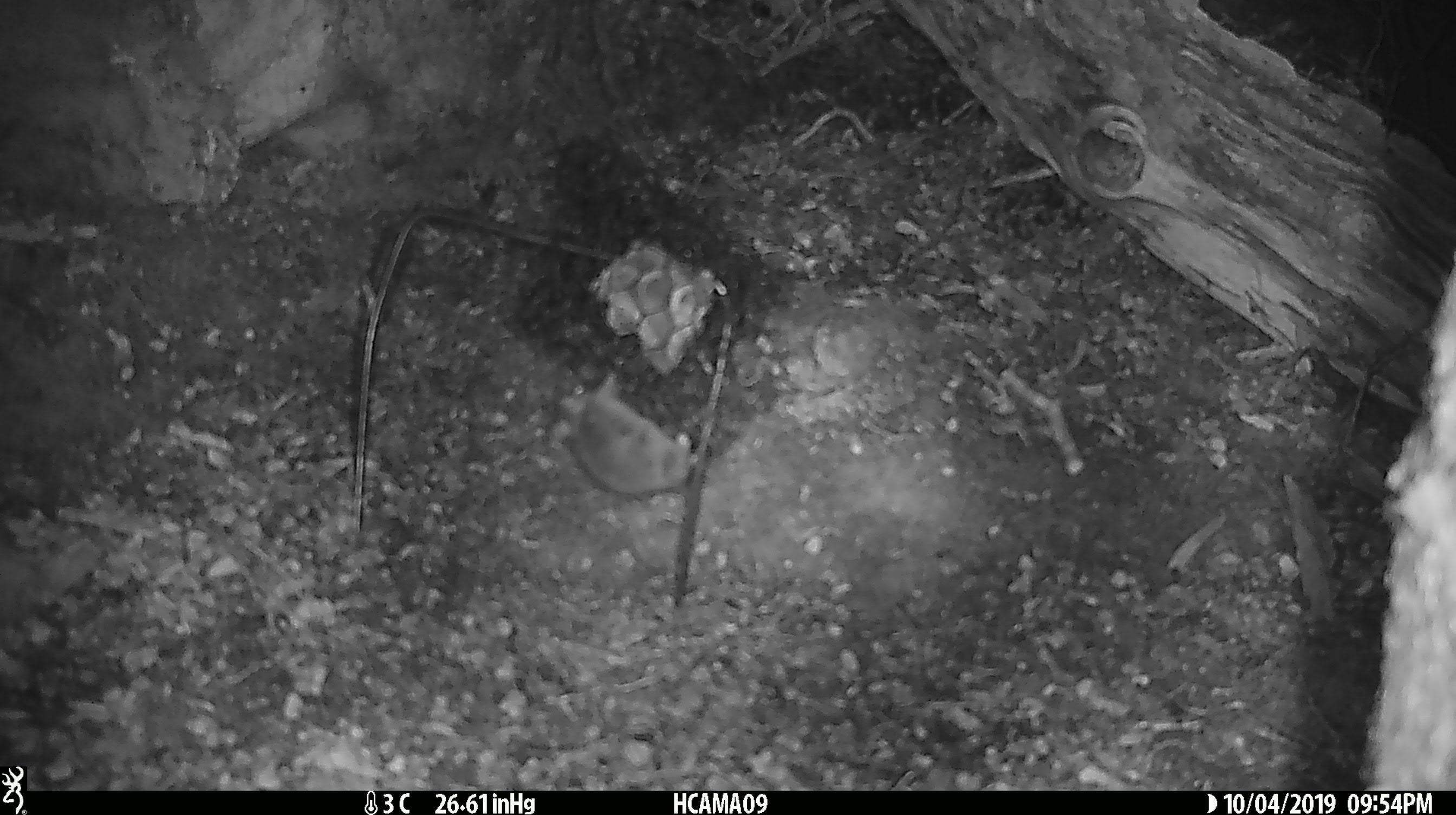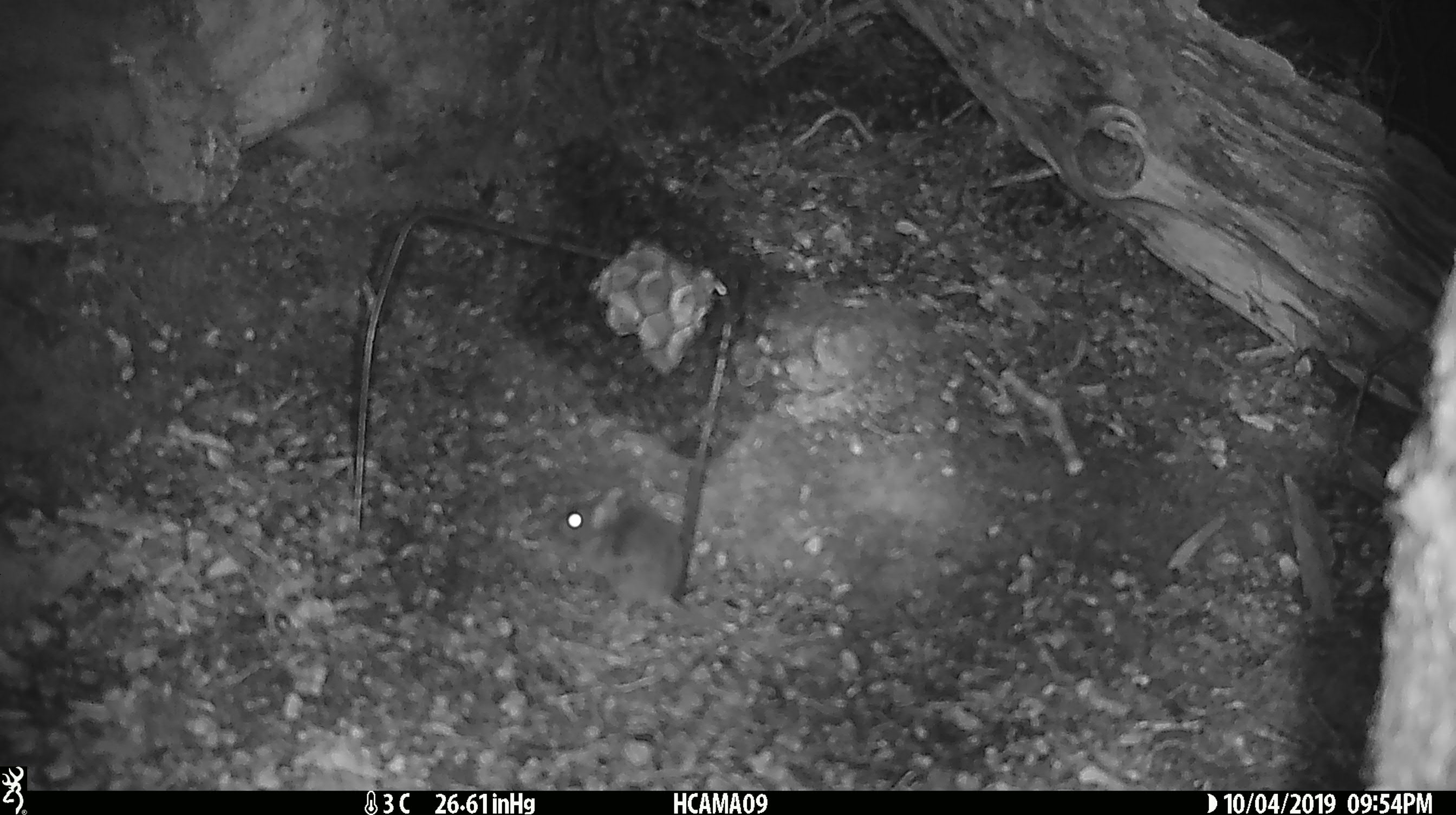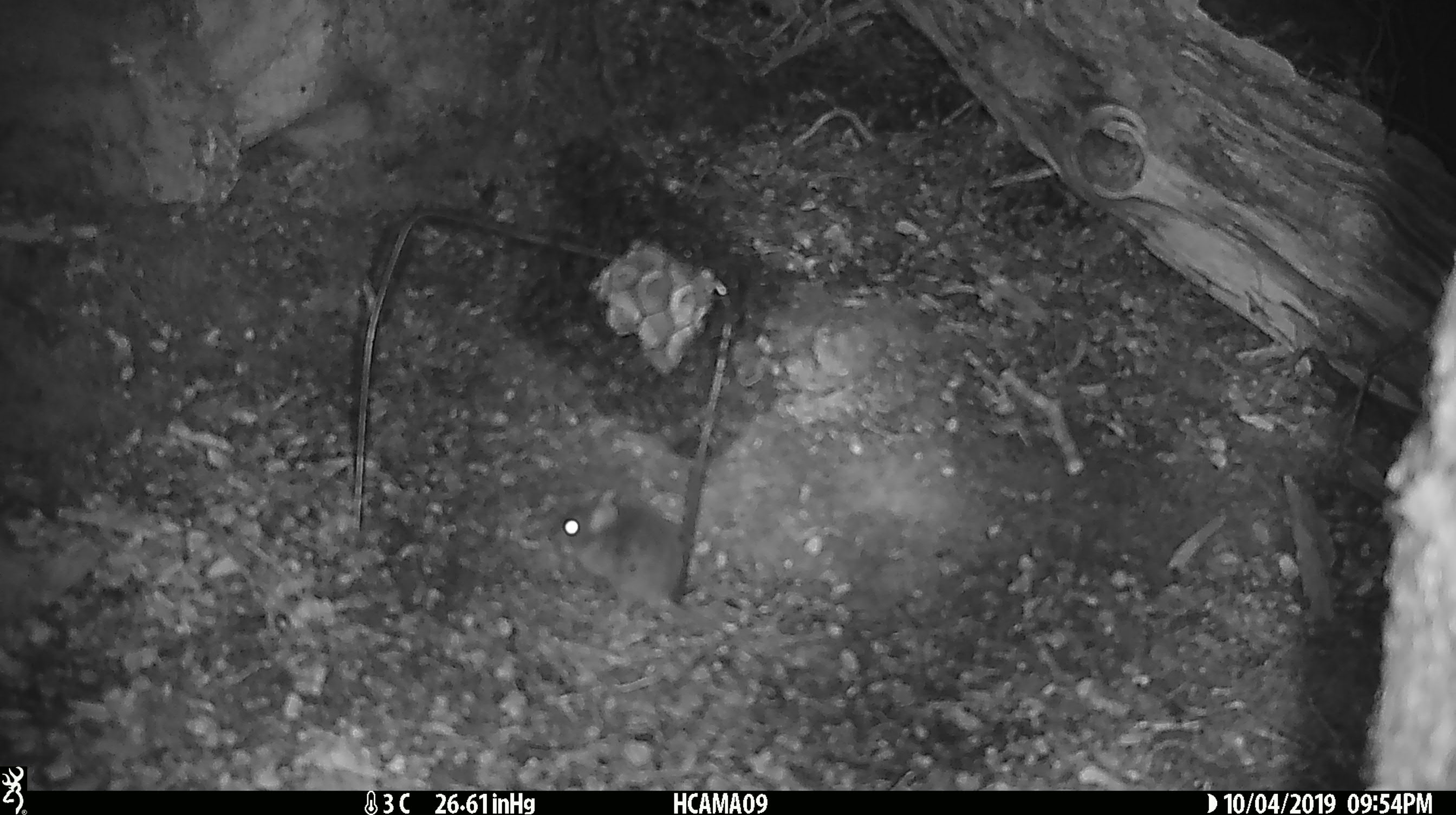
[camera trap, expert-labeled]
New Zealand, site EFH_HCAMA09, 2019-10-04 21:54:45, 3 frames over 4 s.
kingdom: Animalia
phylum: Chordata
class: Mammalia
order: Rodentia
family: Muridae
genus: Mus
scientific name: Mus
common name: mouse